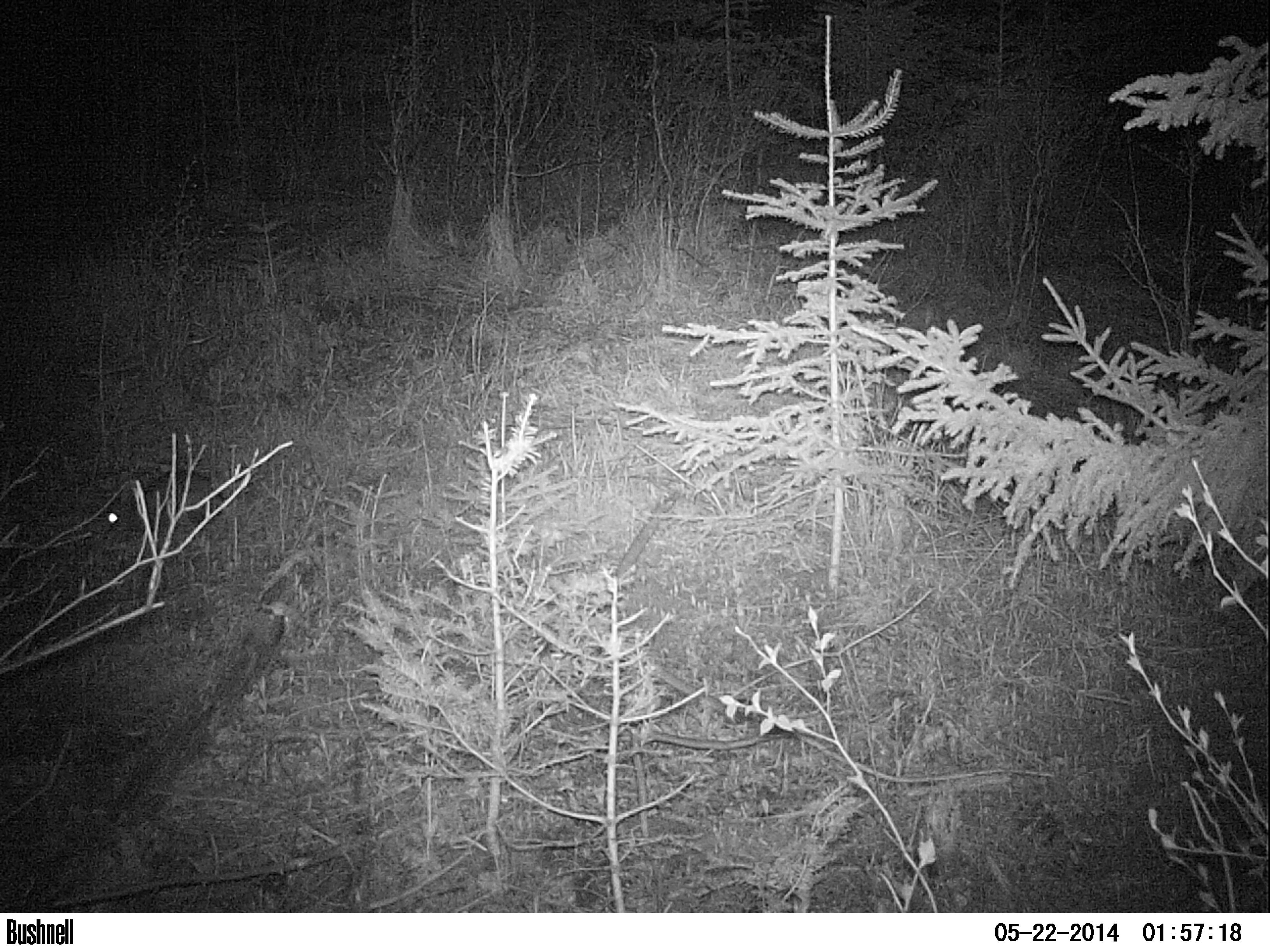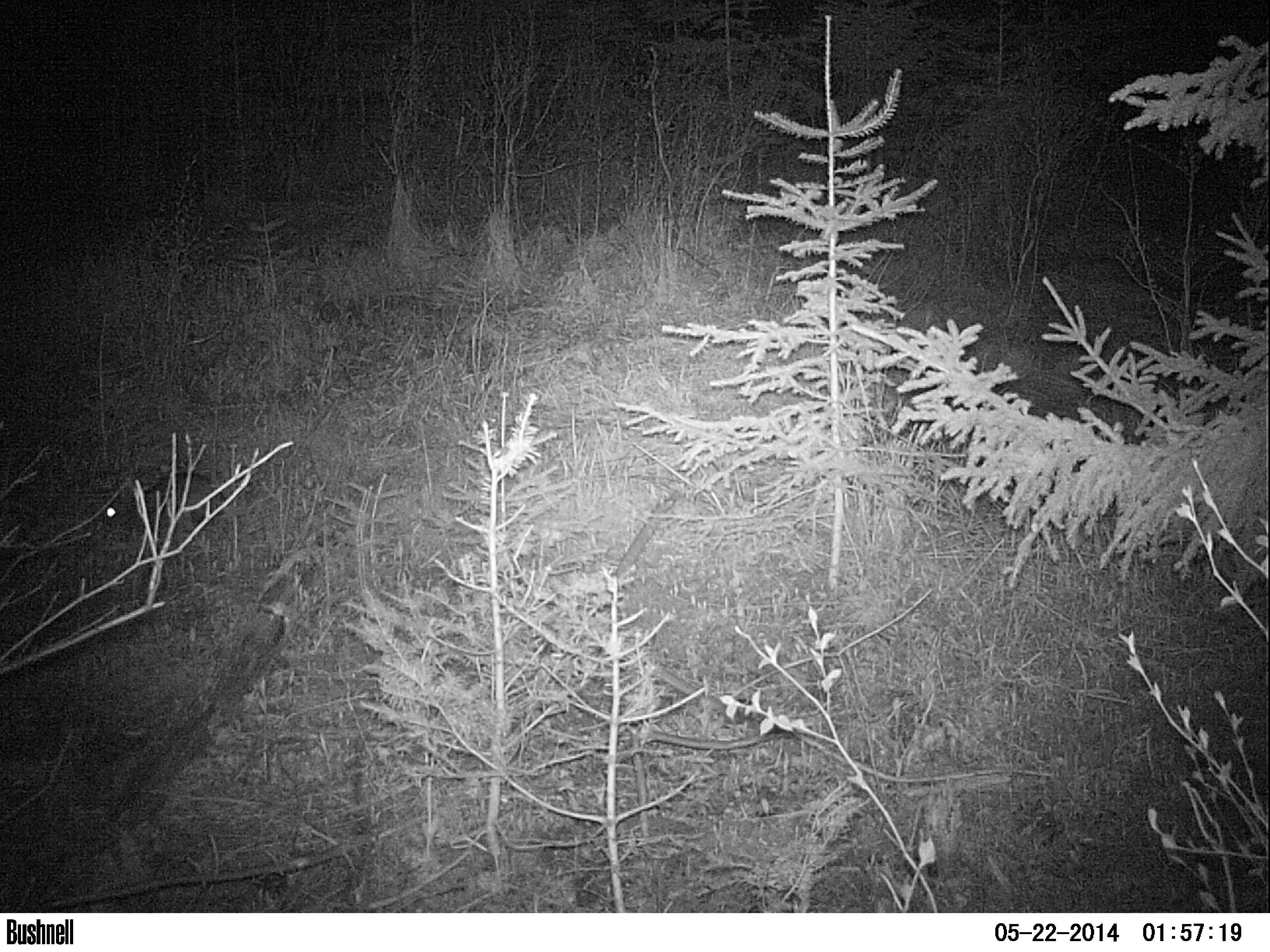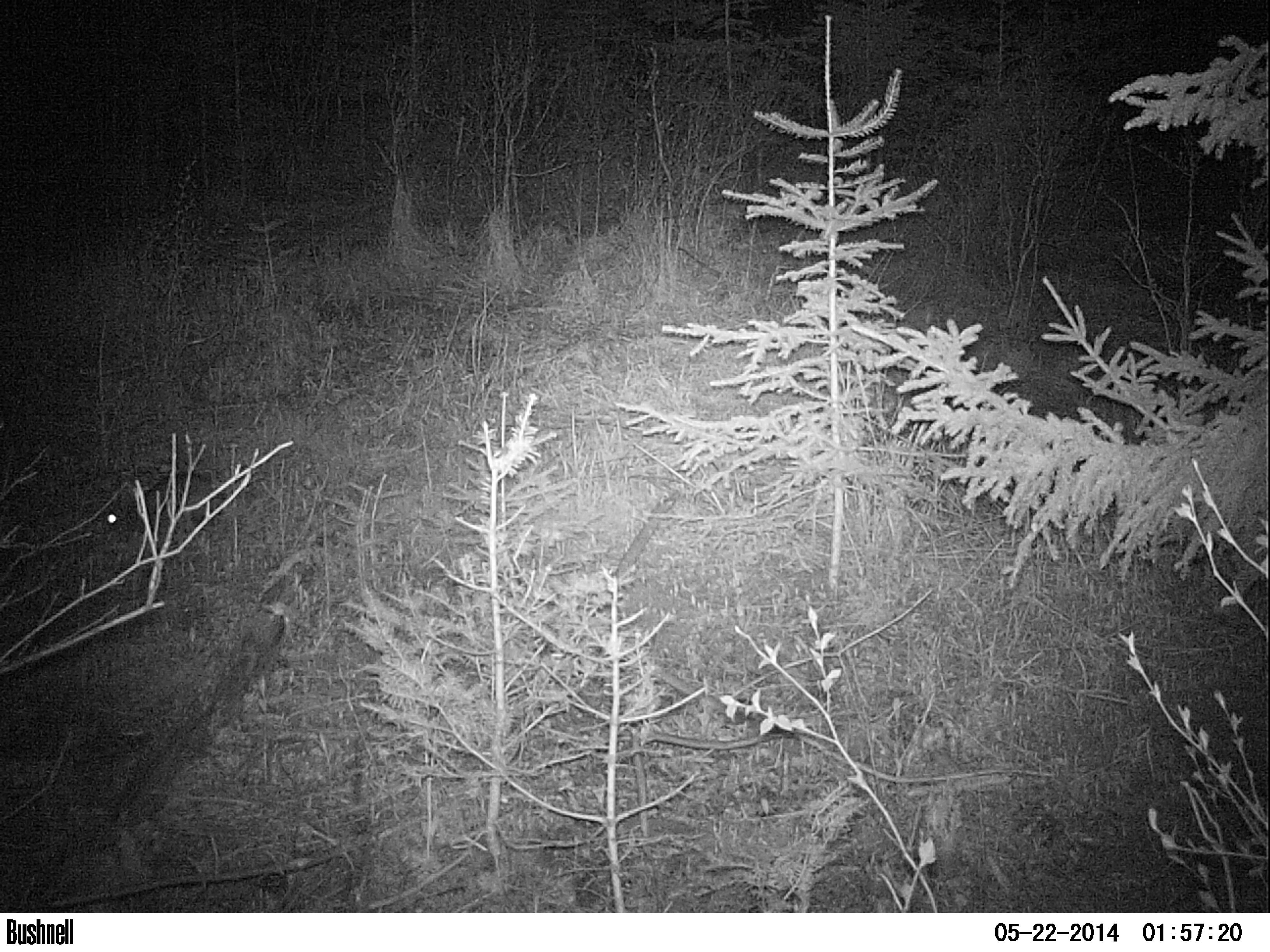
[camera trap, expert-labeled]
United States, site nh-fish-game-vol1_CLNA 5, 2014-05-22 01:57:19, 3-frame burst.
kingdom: Animalia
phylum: Chordata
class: Mammalia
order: Lagomorpha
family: Leporidae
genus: Lepus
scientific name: Lepus americanus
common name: snowshoe hare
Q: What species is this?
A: Snowshoe hare (Lepus americanus).